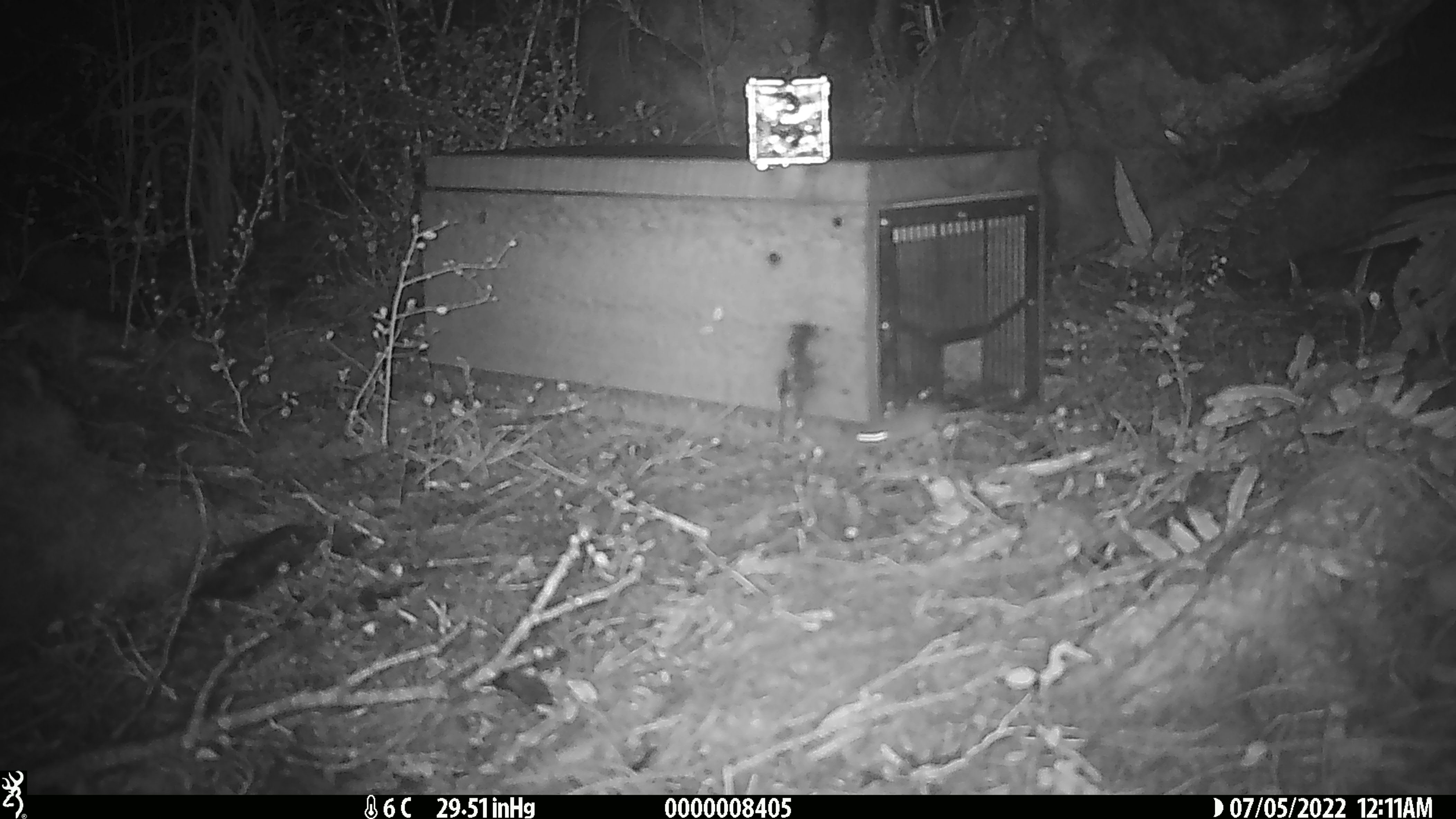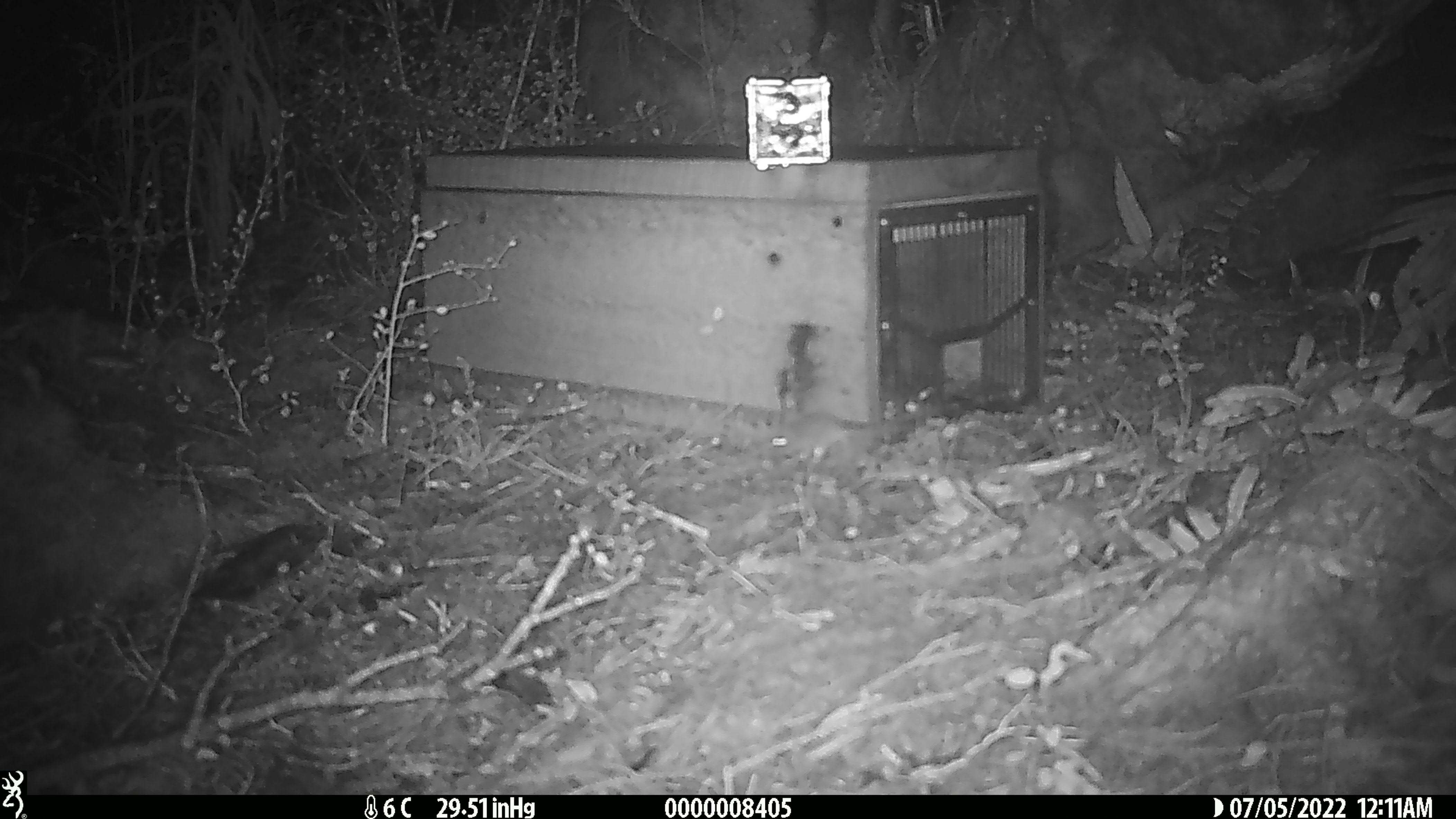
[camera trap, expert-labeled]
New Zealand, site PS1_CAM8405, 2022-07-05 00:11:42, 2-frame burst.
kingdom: Animalia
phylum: Chordata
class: Mammalia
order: Rodentia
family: Muridae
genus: Mus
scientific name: Mus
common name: mouse